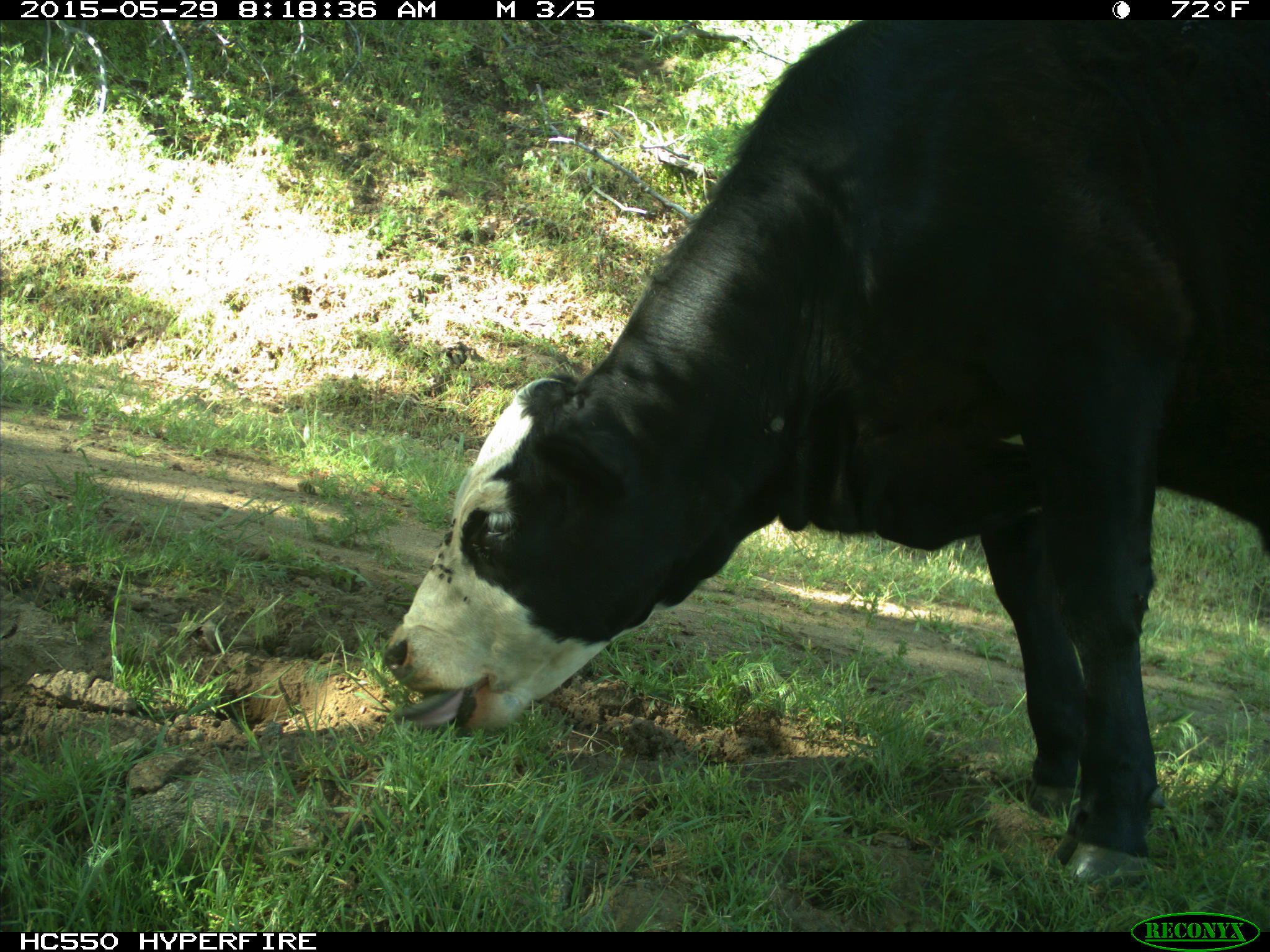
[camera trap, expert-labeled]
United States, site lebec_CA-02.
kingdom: Animalia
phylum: Chordata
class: Mammalia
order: Artiodactyla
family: Bovidae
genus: Bos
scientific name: Bos taurus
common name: domestic cow